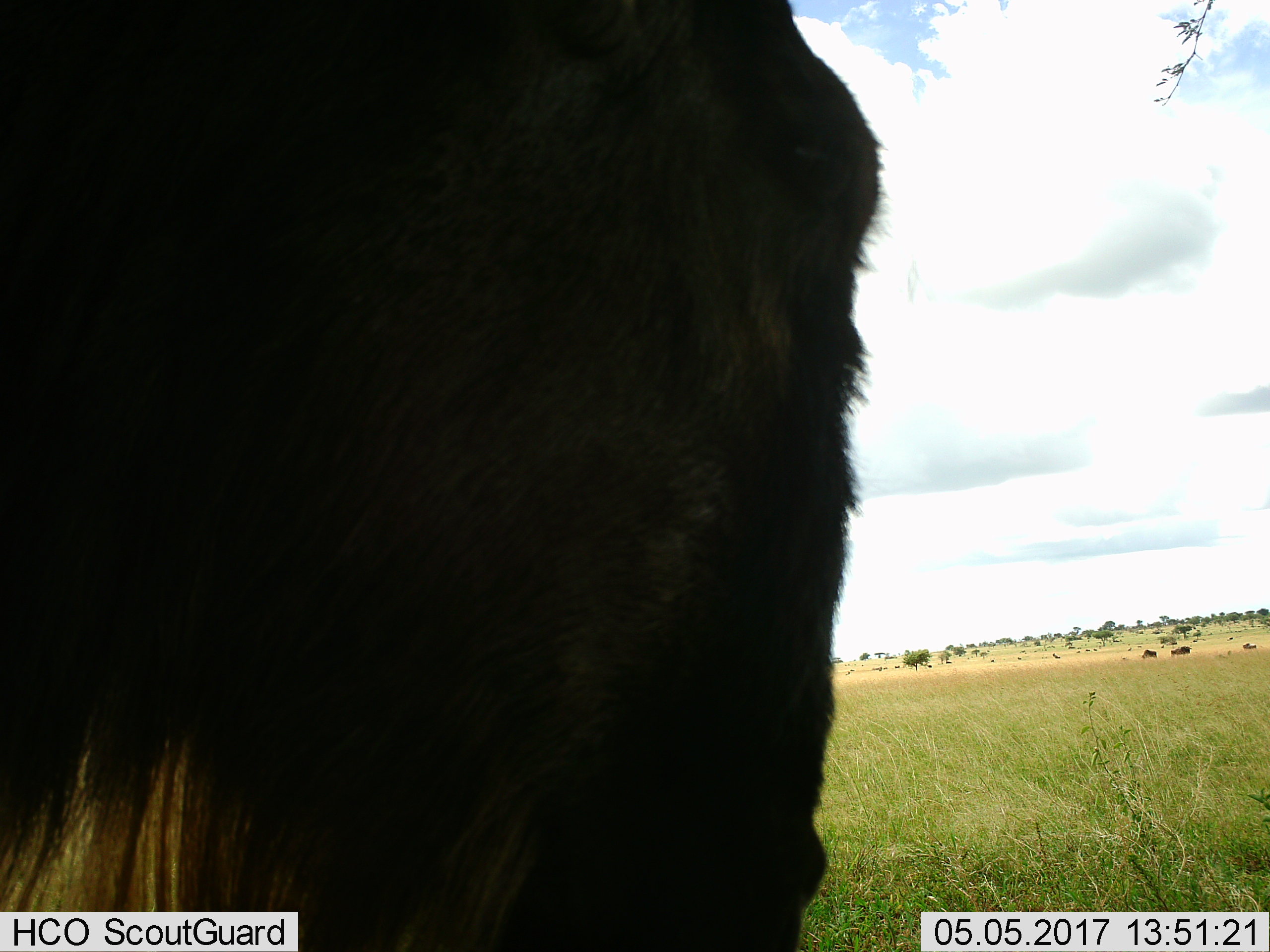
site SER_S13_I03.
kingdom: Animalia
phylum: Chordata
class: Mammalia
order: Artiodactyla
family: Bovidae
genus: Connochaetes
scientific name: Connochaetes taurinus taurinus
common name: blue wildebeest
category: wildebeestblue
Wildebeestblue (blue wildebeest) (Connochaetes taurinus taurinus), count 4. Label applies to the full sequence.